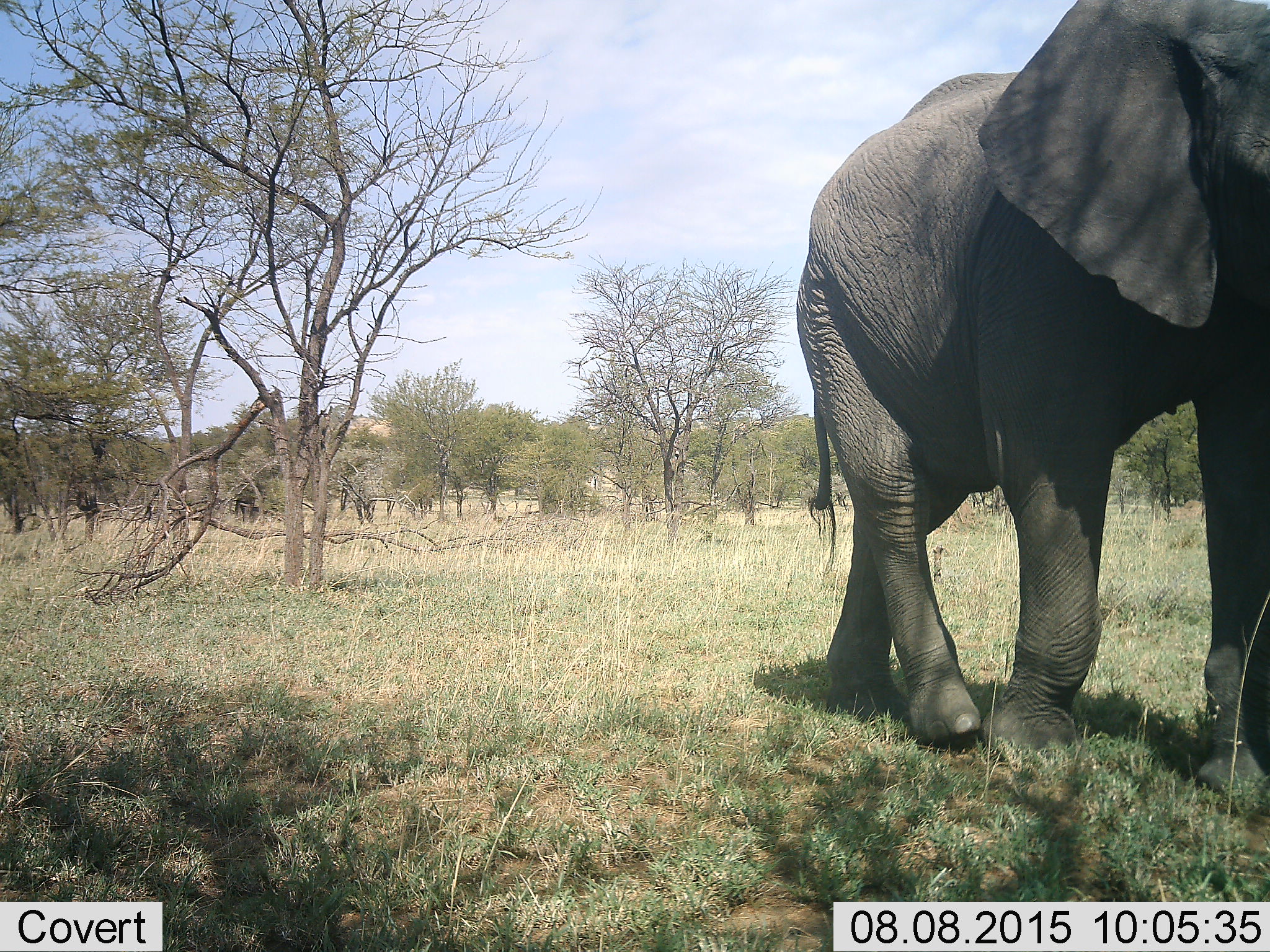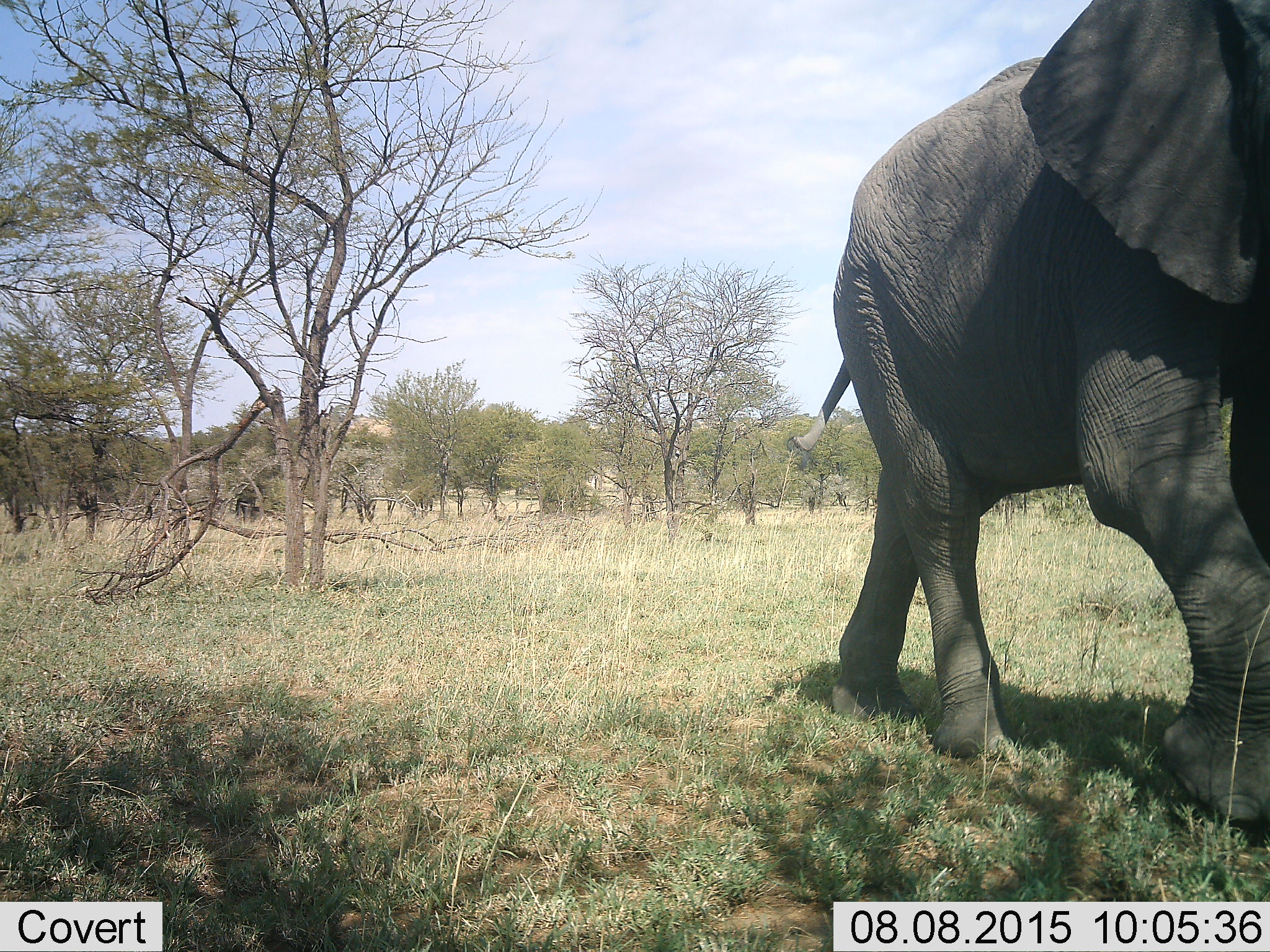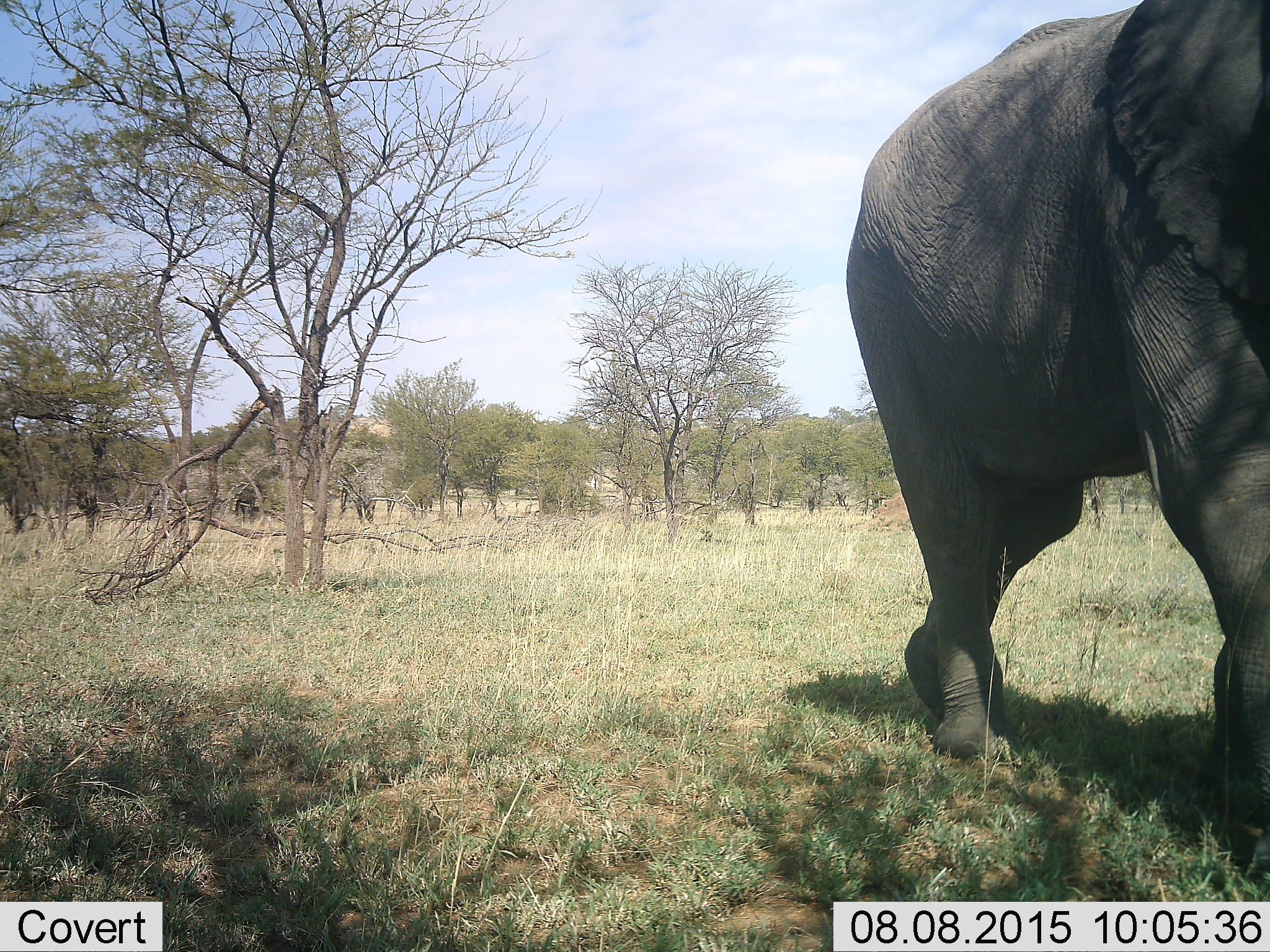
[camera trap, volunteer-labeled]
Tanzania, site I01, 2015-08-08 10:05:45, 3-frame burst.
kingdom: Animalia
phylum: Chordata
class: Mammalia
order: Proboscidea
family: Elephantidae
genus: Loxodonta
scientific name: Loxodonta africana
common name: african bush elephant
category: elephant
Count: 1.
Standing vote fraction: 0%.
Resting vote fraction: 0%.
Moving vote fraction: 100%.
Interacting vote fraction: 0%.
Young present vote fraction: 0%.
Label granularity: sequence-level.